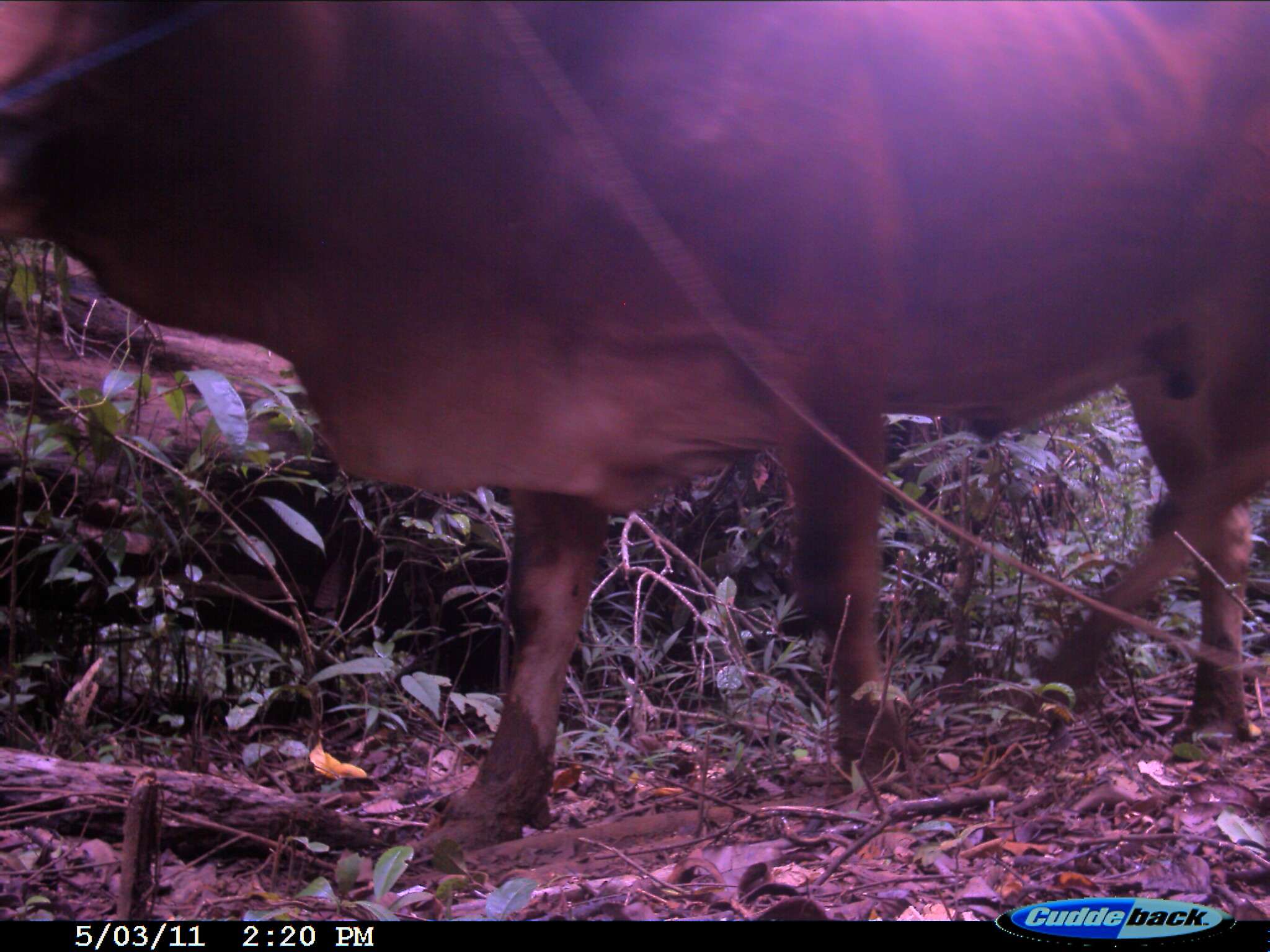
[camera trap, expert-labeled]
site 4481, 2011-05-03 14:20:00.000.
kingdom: Animalia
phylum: Chordata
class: Mammalia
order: Artiodactyla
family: Bovidae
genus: Bos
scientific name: Bos taurus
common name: domestic cattle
Bos taurus (domestic cattle), count 3.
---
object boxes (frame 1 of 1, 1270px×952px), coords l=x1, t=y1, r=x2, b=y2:
bos taurus: l=0, t=0, r=1266, b=842